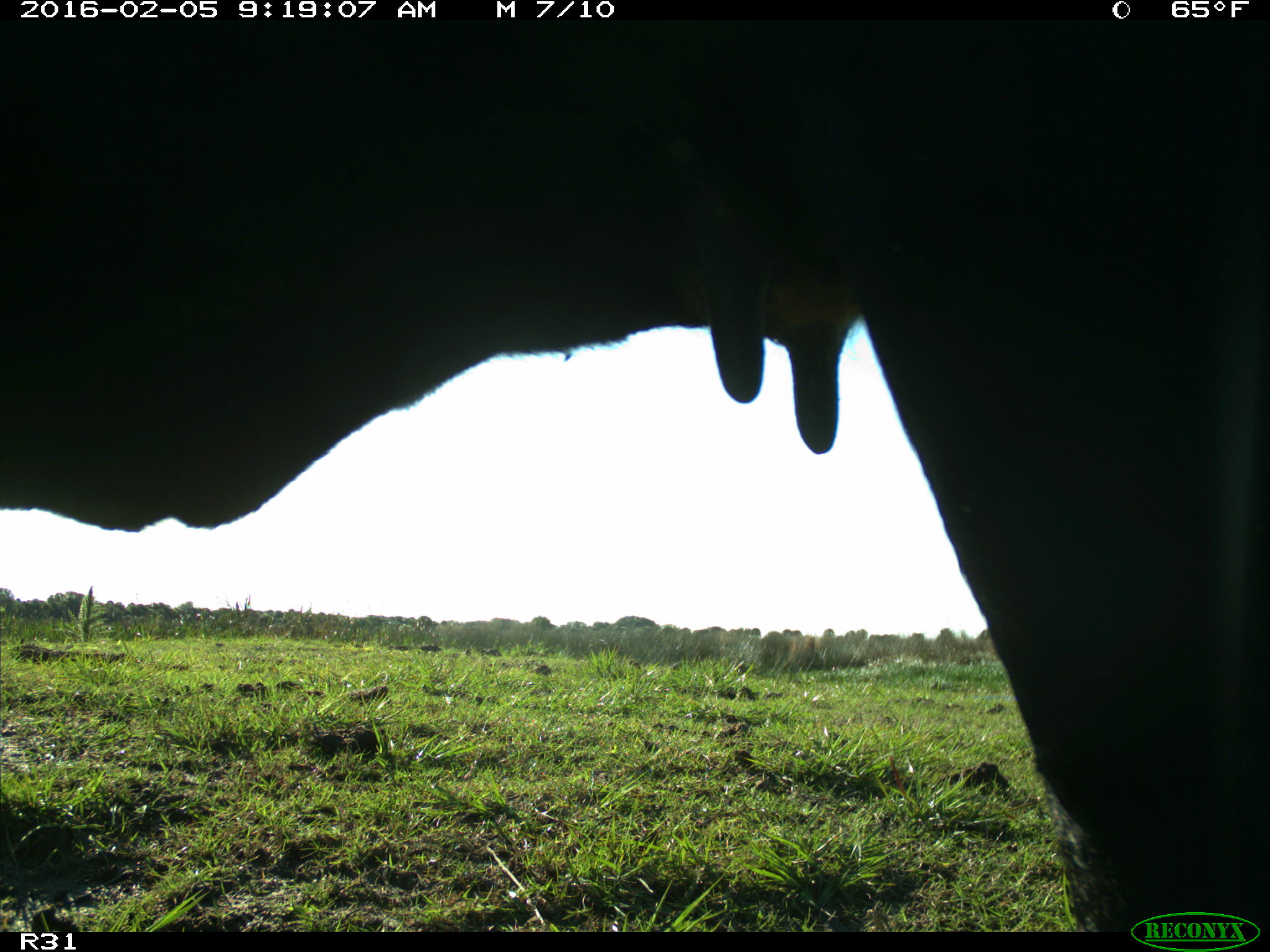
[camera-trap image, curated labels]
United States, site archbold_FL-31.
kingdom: Animalia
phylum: Chordata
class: Mammalia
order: Artiodactyla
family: Bovidae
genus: Bos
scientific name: Bos taurus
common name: domestic cow